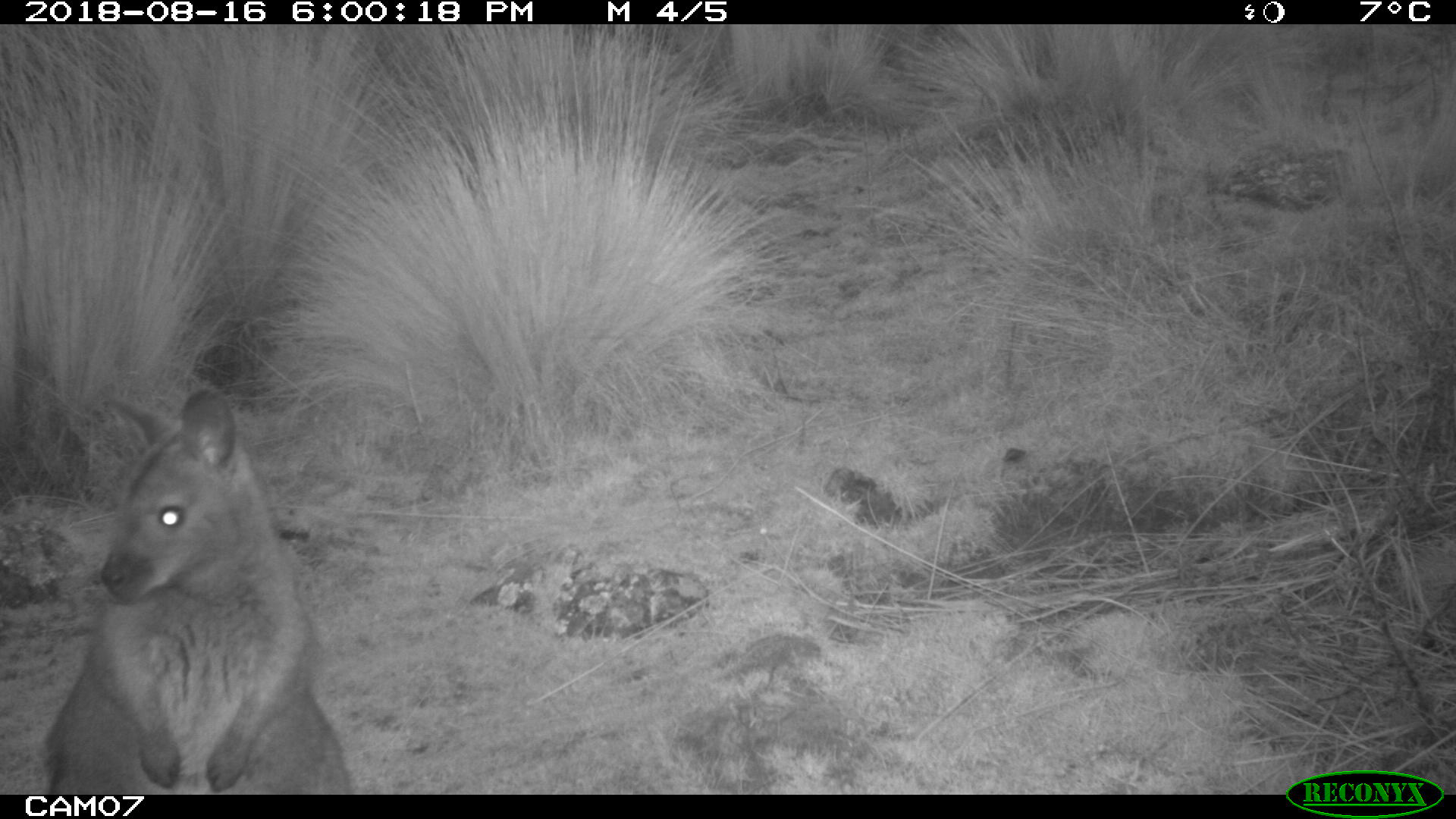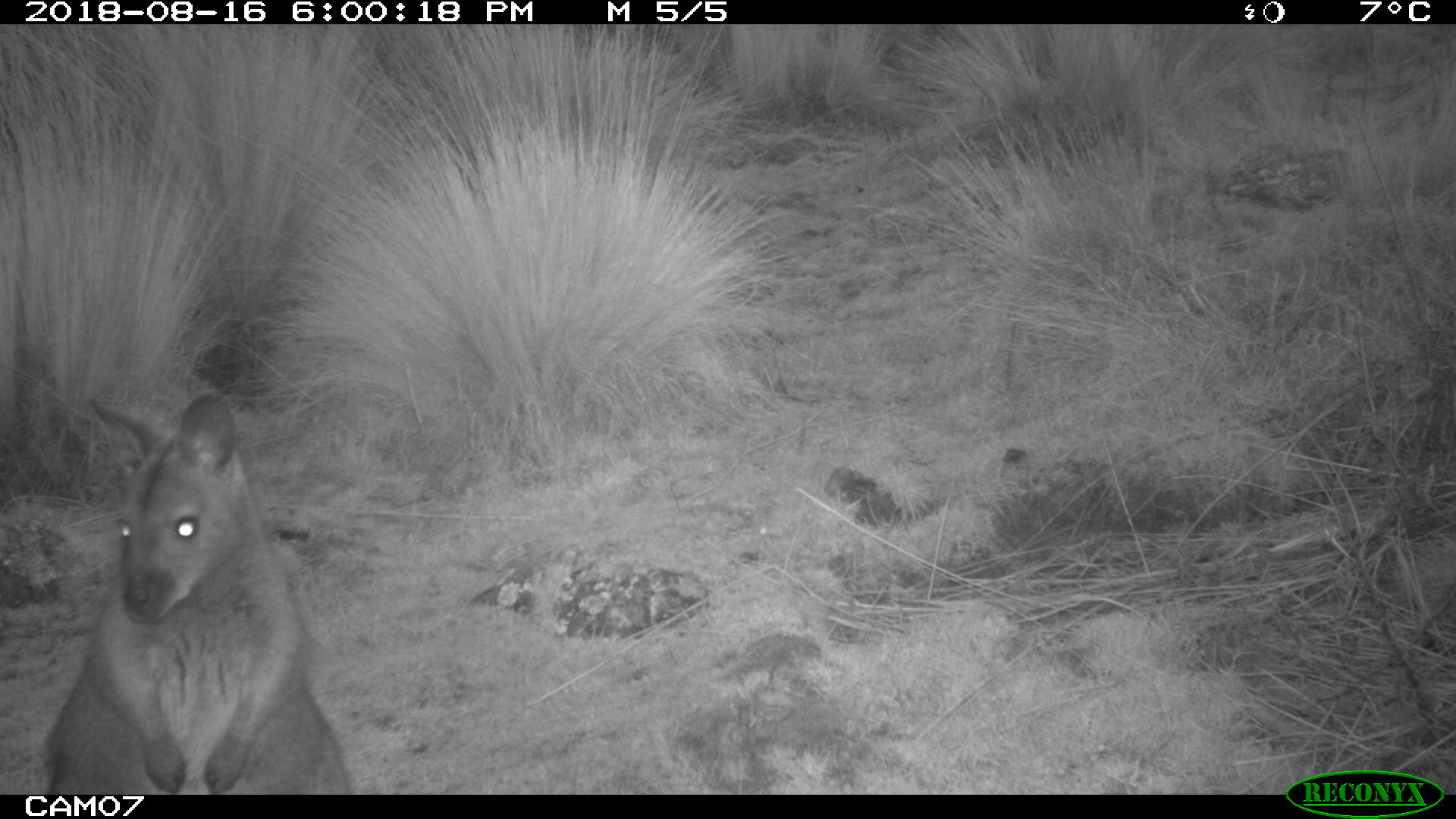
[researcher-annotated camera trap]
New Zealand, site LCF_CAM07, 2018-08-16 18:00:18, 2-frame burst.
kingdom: Animalia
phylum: Chordata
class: Mammalia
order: Diprotodontia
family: Macropodidae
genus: Notamacropus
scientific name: Notamacropus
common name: wallaby